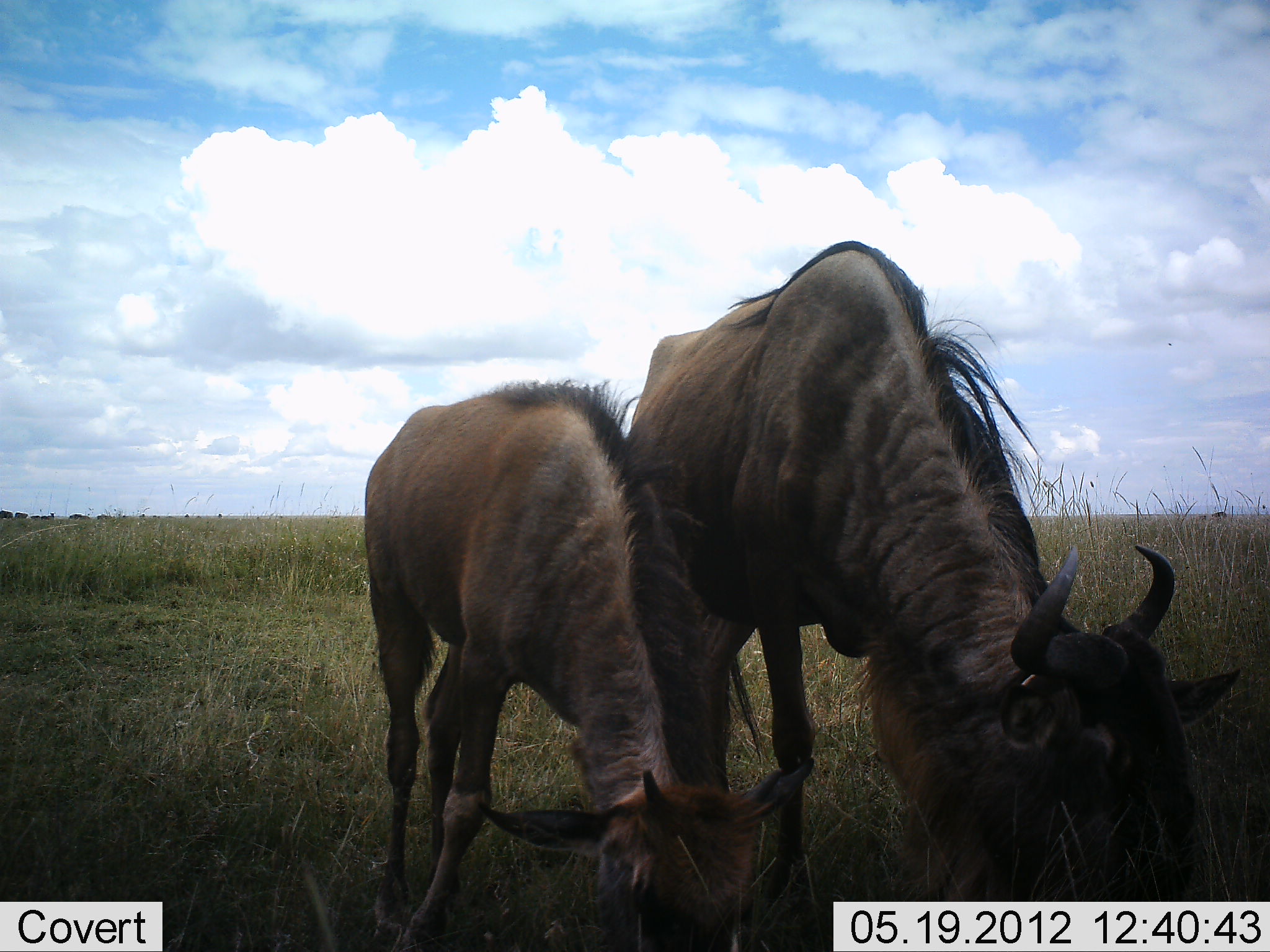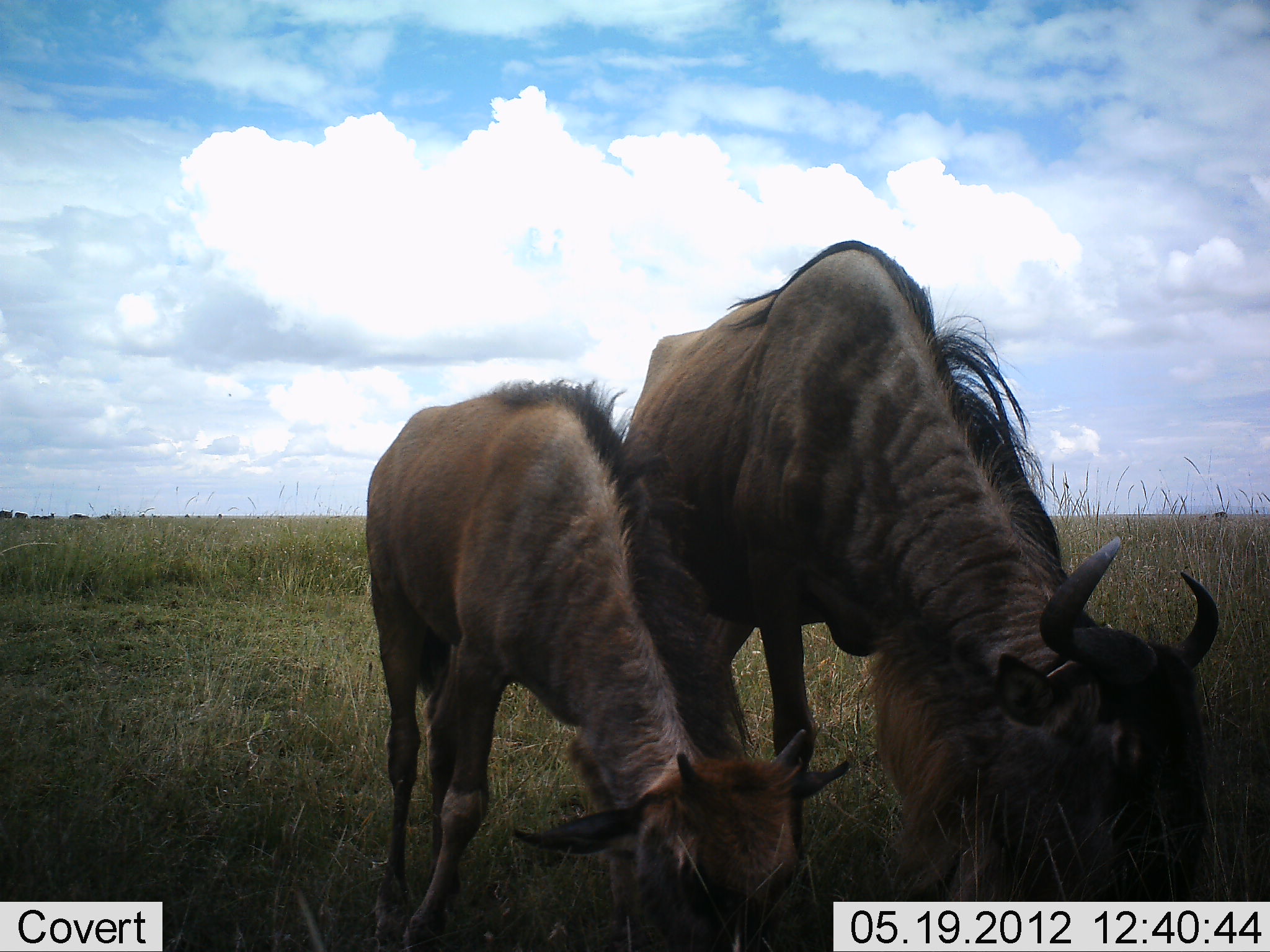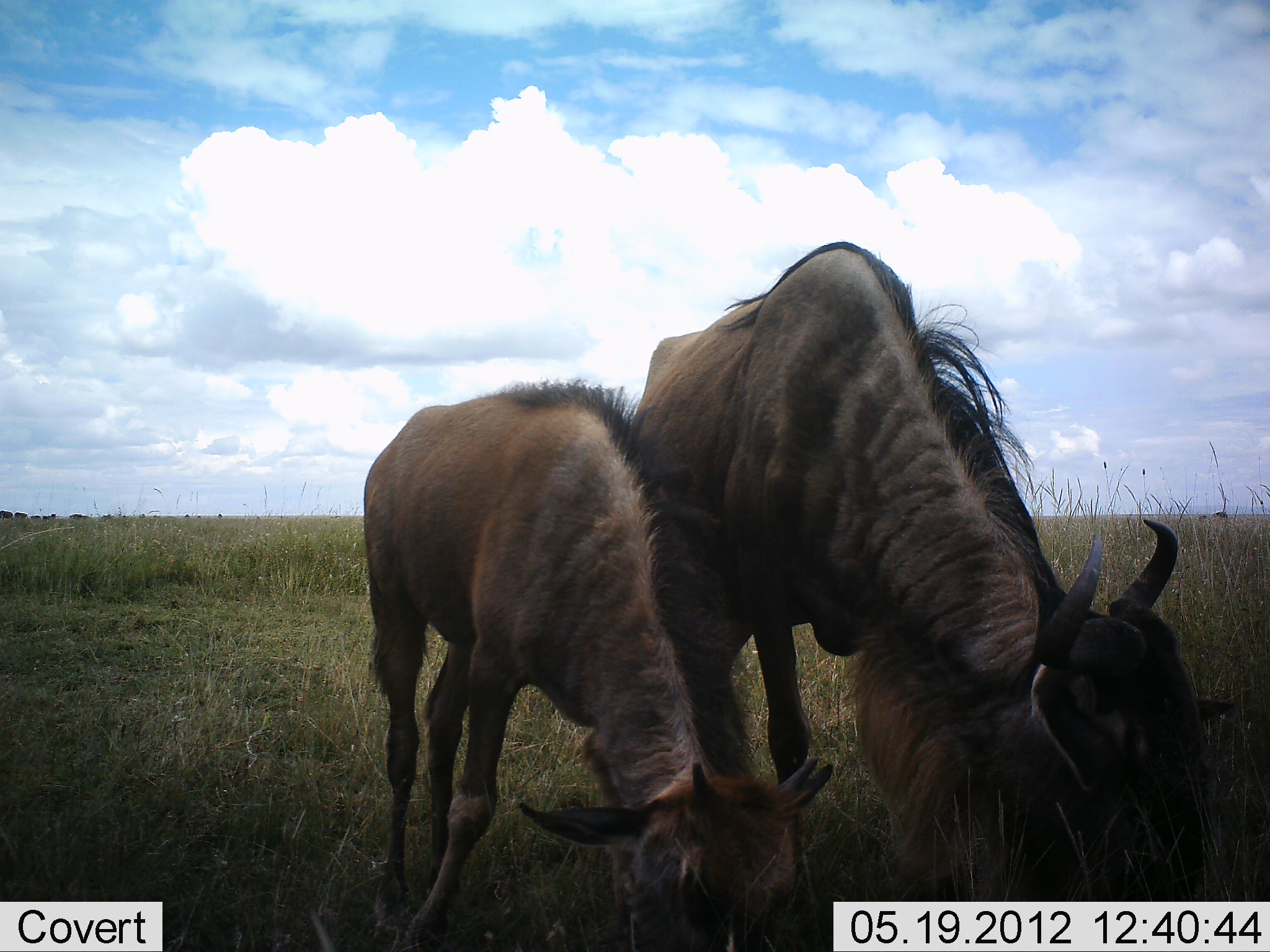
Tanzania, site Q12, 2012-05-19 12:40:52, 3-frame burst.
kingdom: Animalia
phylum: Chordata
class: Mammalia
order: Artiodactyla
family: Bovidae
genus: Connochaetes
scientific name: Connochaetes taurinus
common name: blue wildebeest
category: wildebeest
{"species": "wildebeest (blue wildebeest) (Connochaetes taurinus)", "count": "2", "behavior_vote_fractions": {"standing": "20%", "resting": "0%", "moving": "0%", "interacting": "0%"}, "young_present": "90%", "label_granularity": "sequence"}